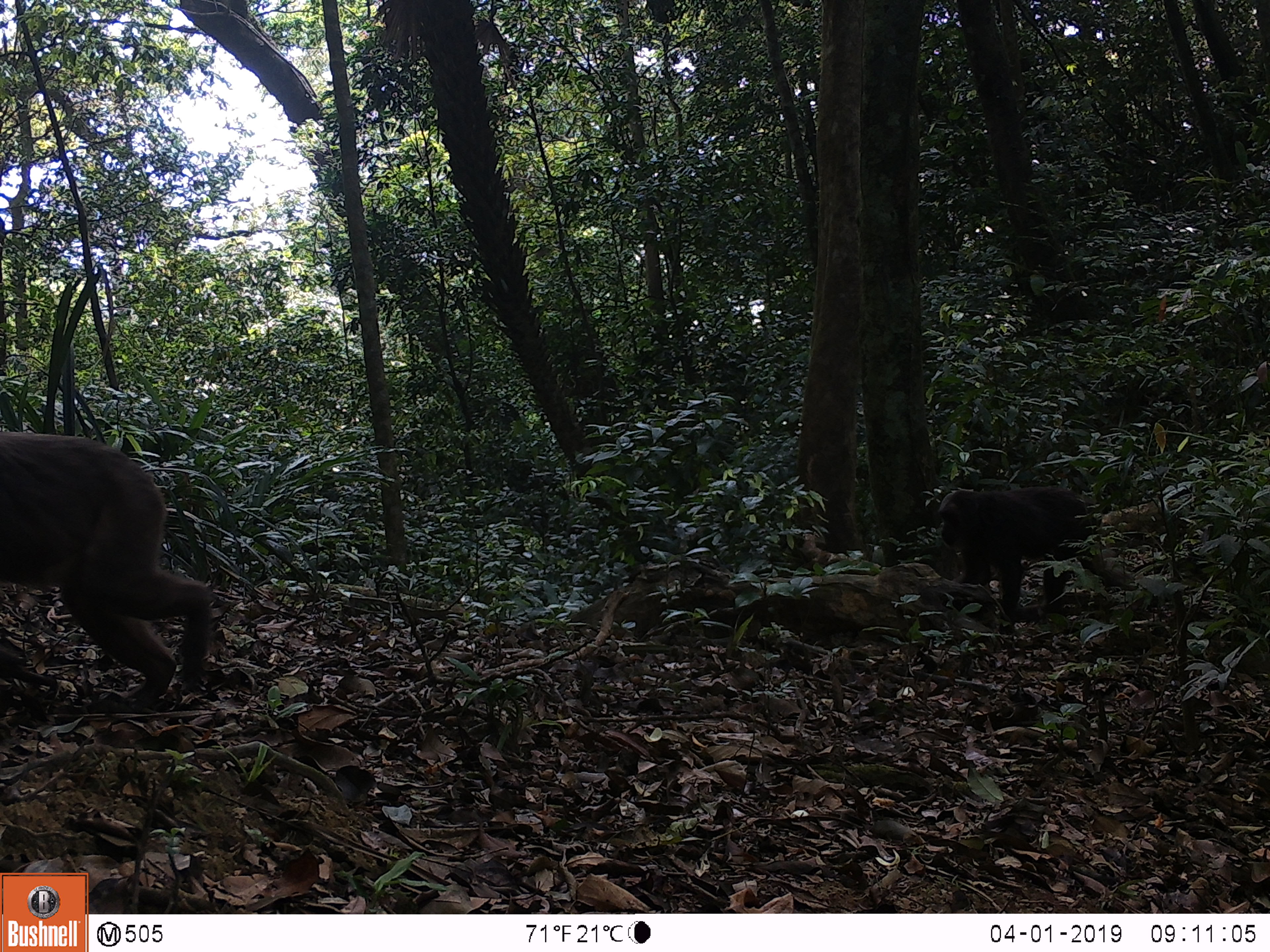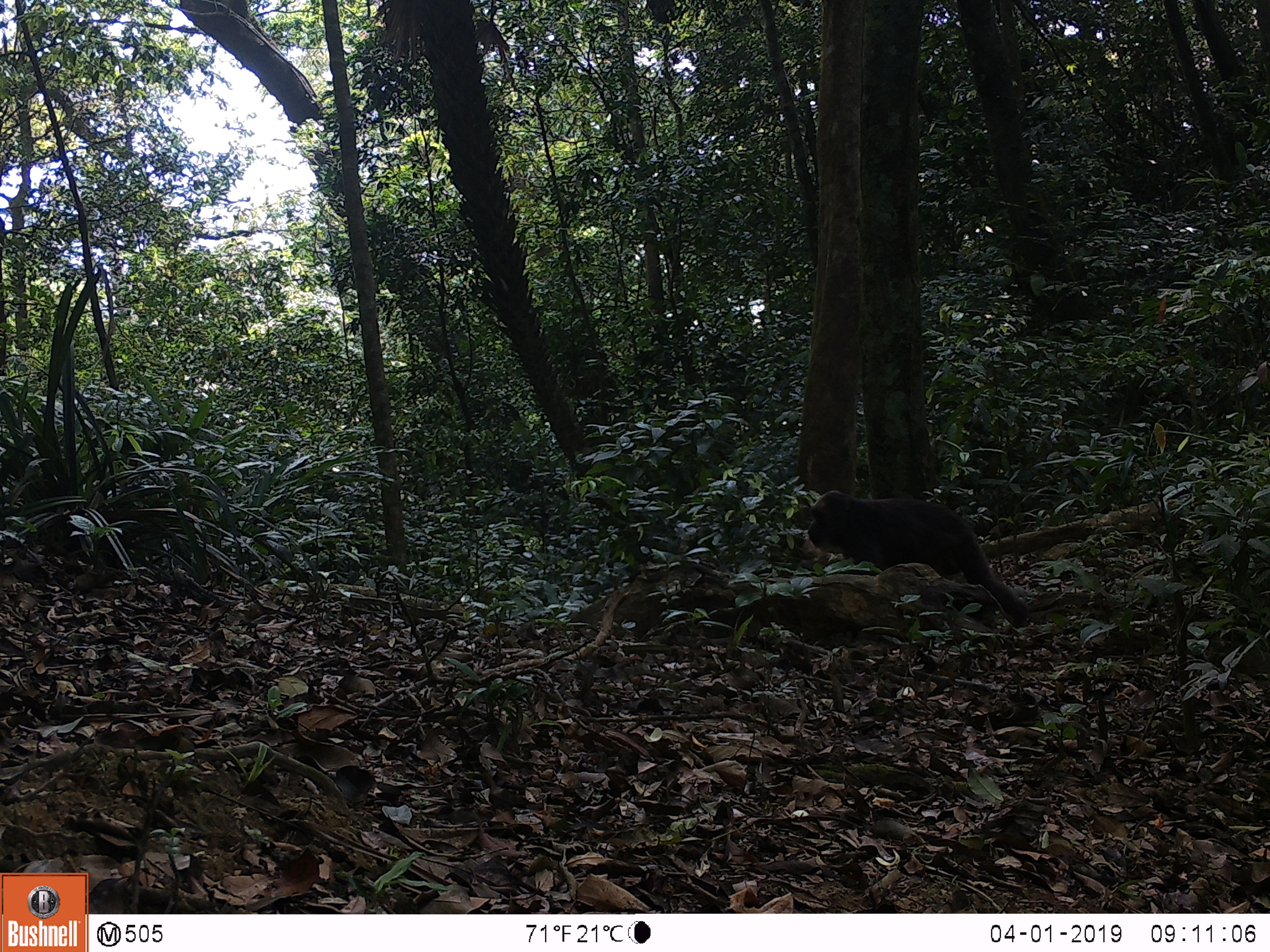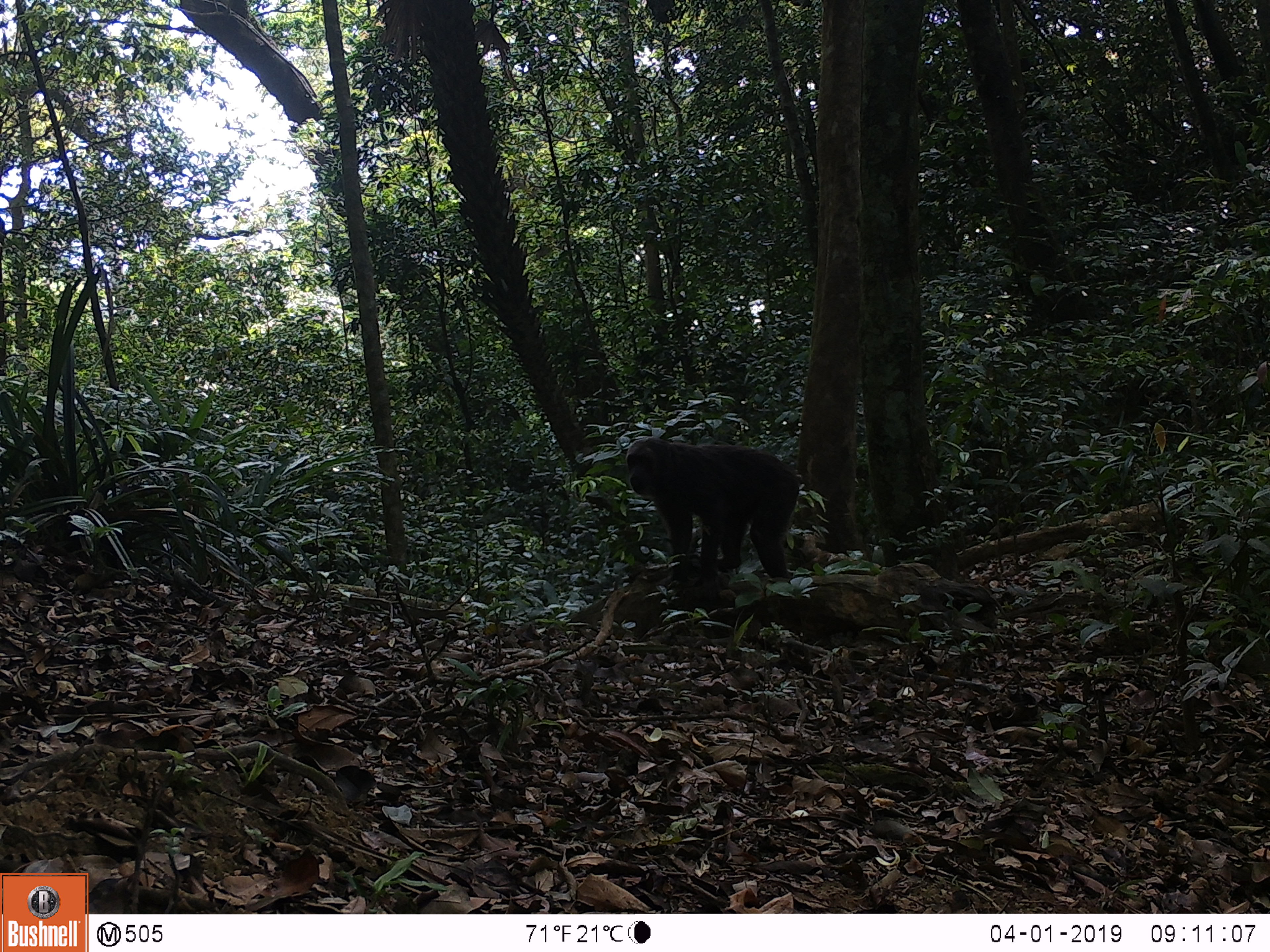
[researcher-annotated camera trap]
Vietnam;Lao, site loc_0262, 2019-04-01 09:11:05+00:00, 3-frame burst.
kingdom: Animalia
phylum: Chordata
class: Mammalia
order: Primates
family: Cercopithecidae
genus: Macaca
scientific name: Macaca arctoides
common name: stump-tailed macaque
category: stump tailed macaque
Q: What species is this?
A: Stump tailed macaque (stump-tailed macaque) (Macaca arctoides).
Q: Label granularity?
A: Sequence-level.